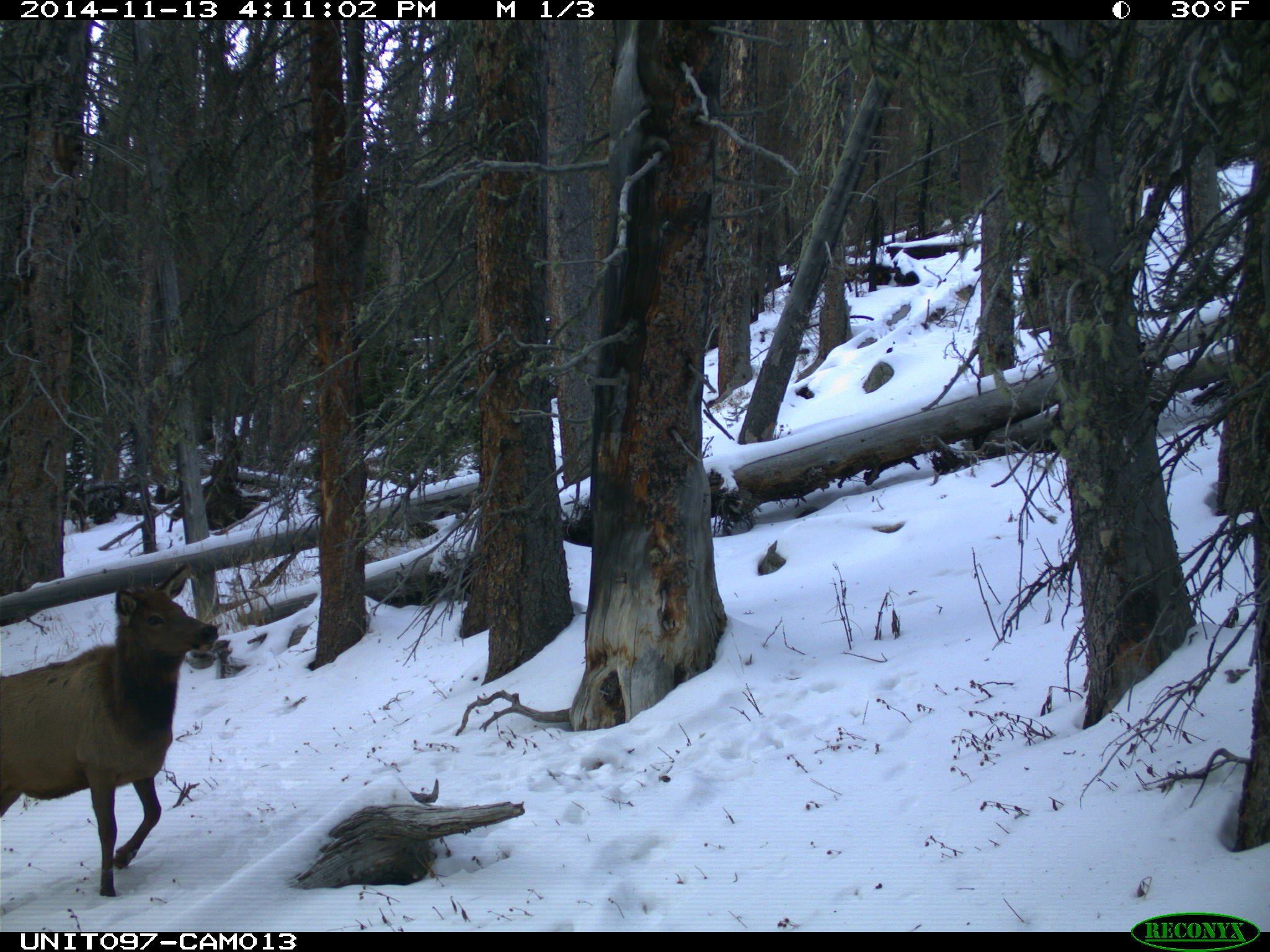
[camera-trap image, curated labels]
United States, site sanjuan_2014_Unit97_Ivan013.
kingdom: Animalia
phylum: Chordata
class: Mammalia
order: Artiodactyla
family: Cervidae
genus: Cervus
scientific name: Cervus elaphus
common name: red deer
Cervus elaphus (red deer).